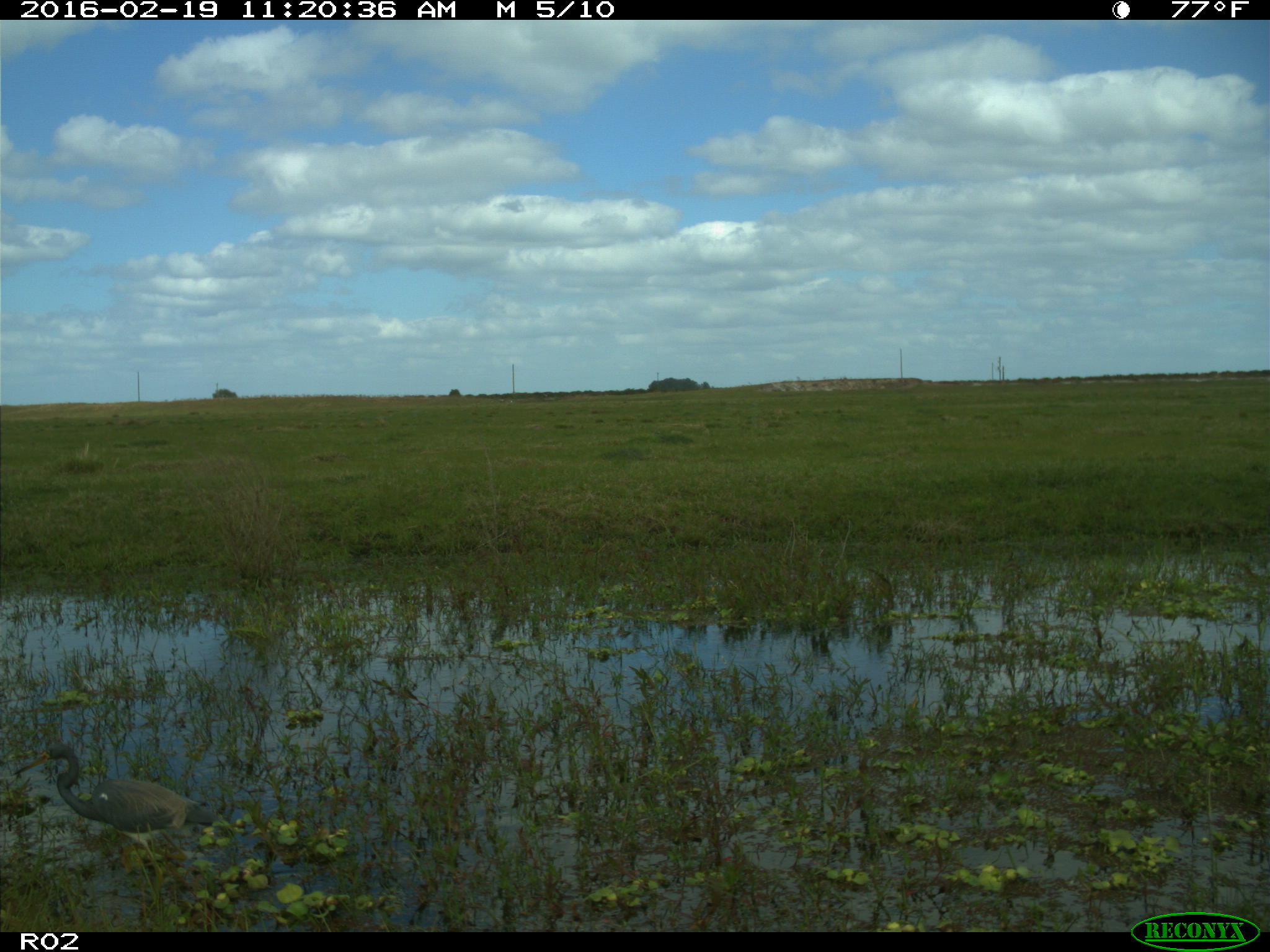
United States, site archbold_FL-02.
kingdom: Animalia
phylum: Chordata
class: Aves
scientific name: Aves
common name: birds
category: unidentified bird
Unidentified bird (birds) (Aves).